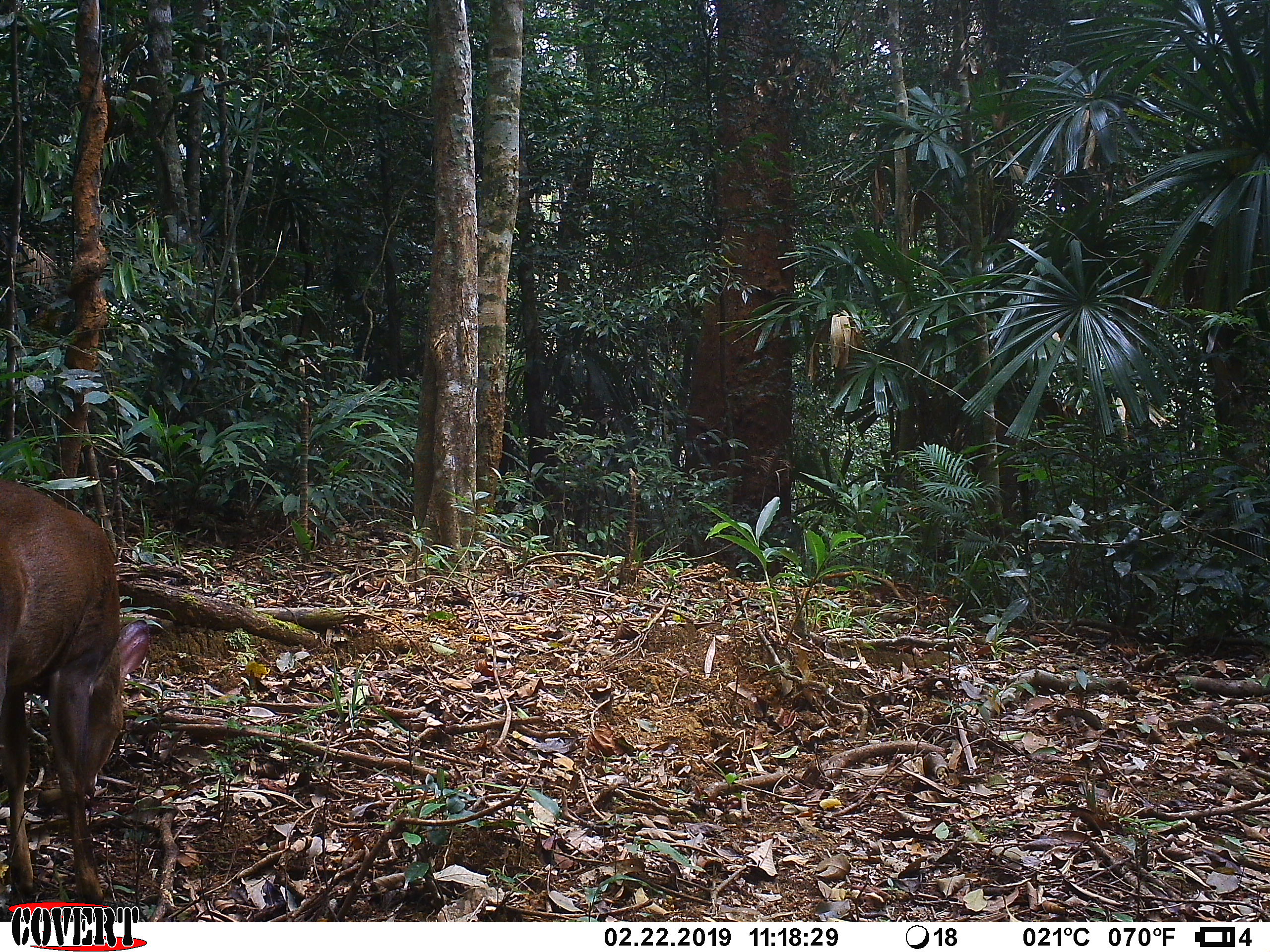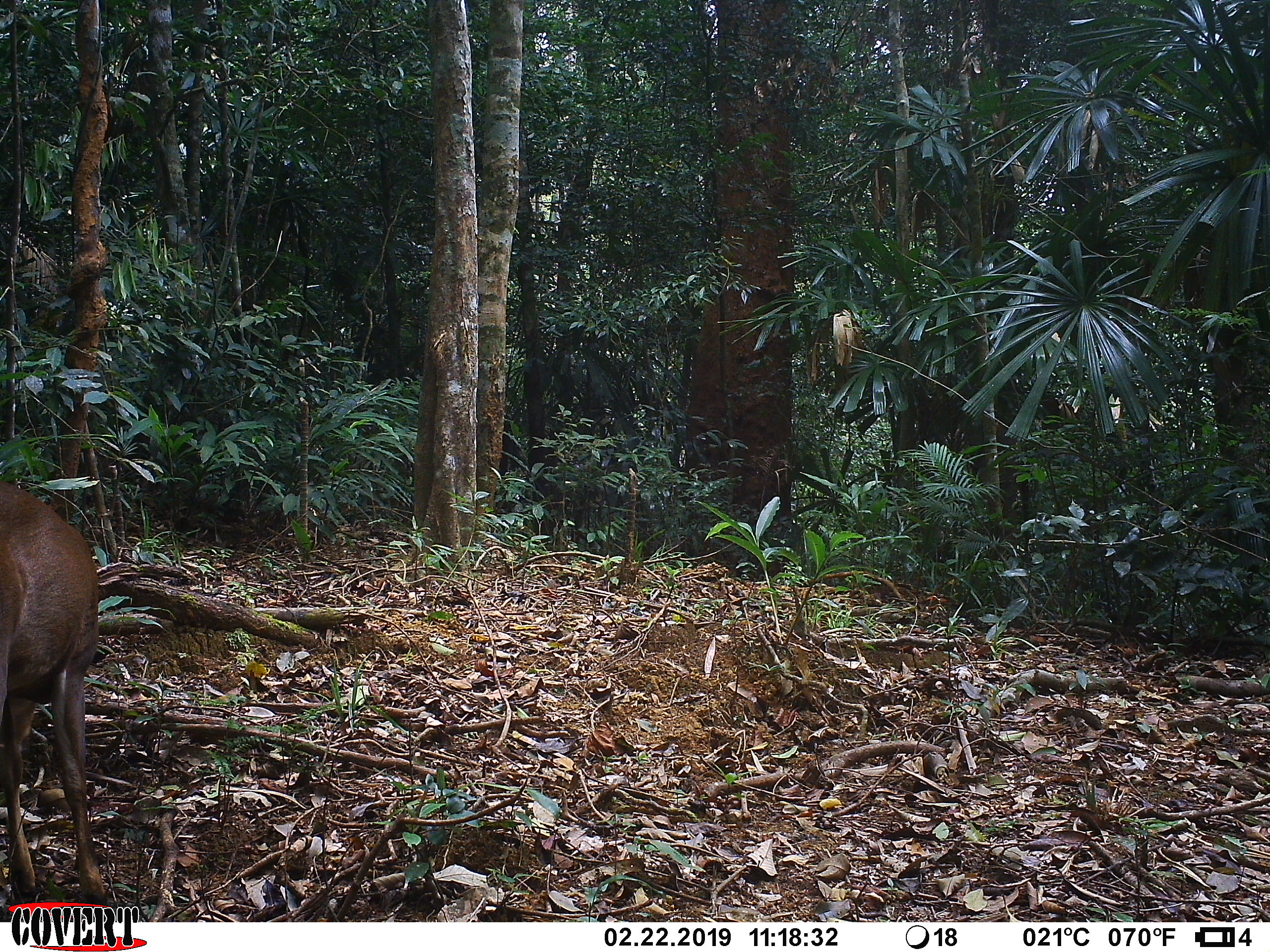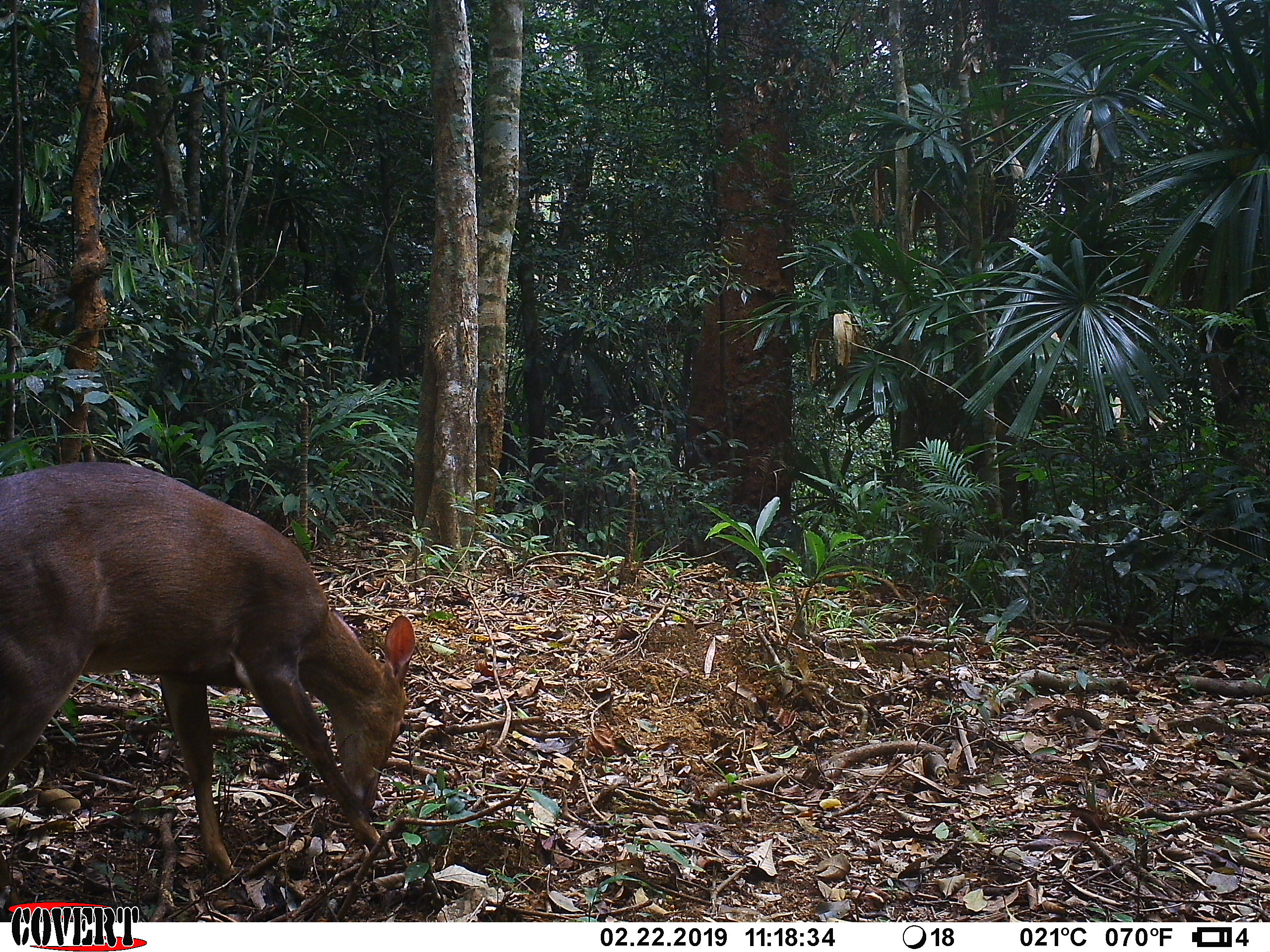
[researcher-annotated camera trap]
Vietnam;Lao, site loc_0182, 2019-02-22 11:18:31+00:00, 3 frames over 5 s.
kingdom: Animalia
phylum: Chordata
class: Mammalia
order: Artiodactyla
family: Cervidae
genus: Muntiacus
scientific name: Muntiacus vuquangensis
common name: large-antlered muntjac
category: large antlered muntjac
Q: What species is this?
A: Large antlered muntjac (large-antlered muntjac) (Muntiacus vuquangensis).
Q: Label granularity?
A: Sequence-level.